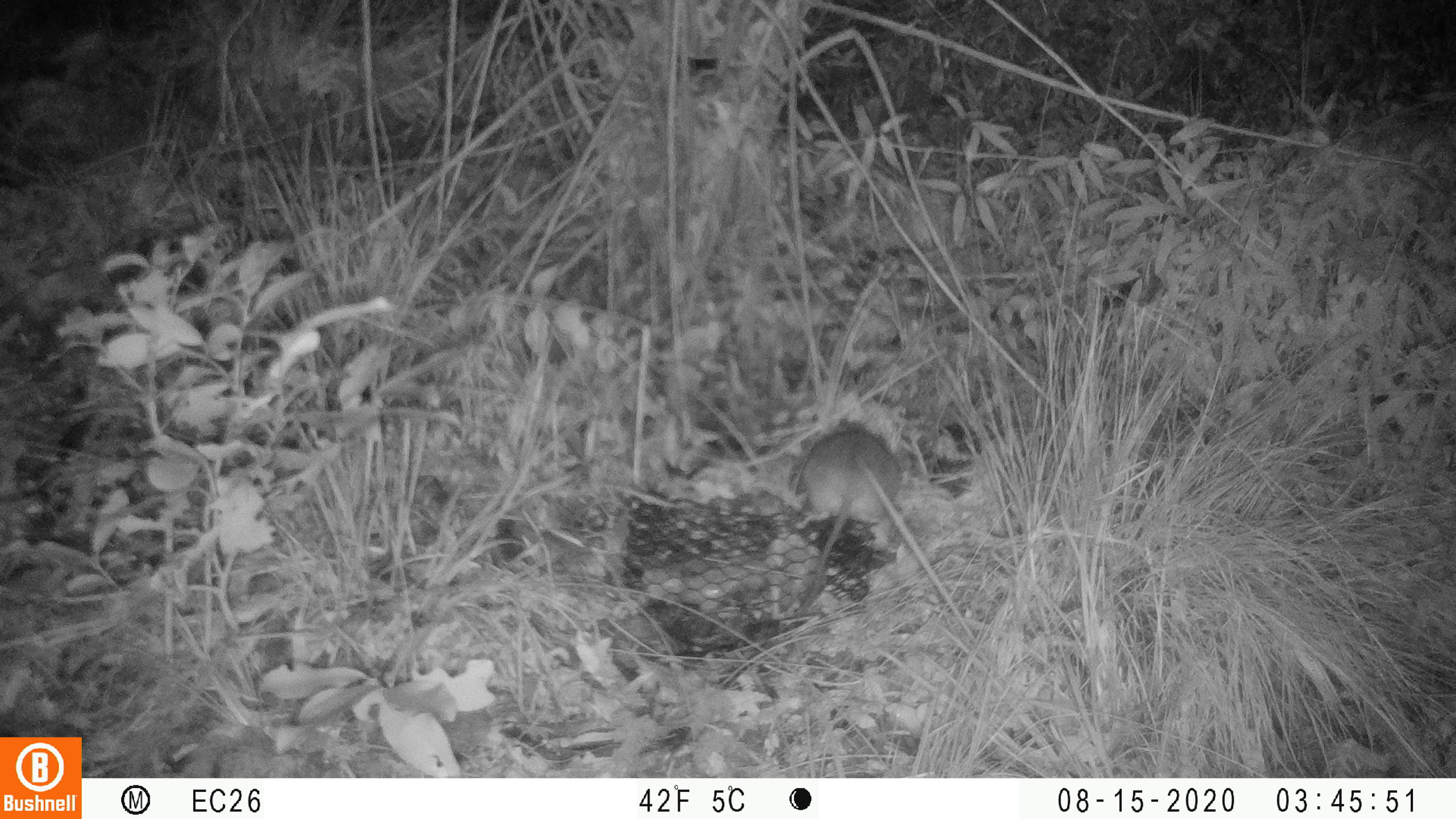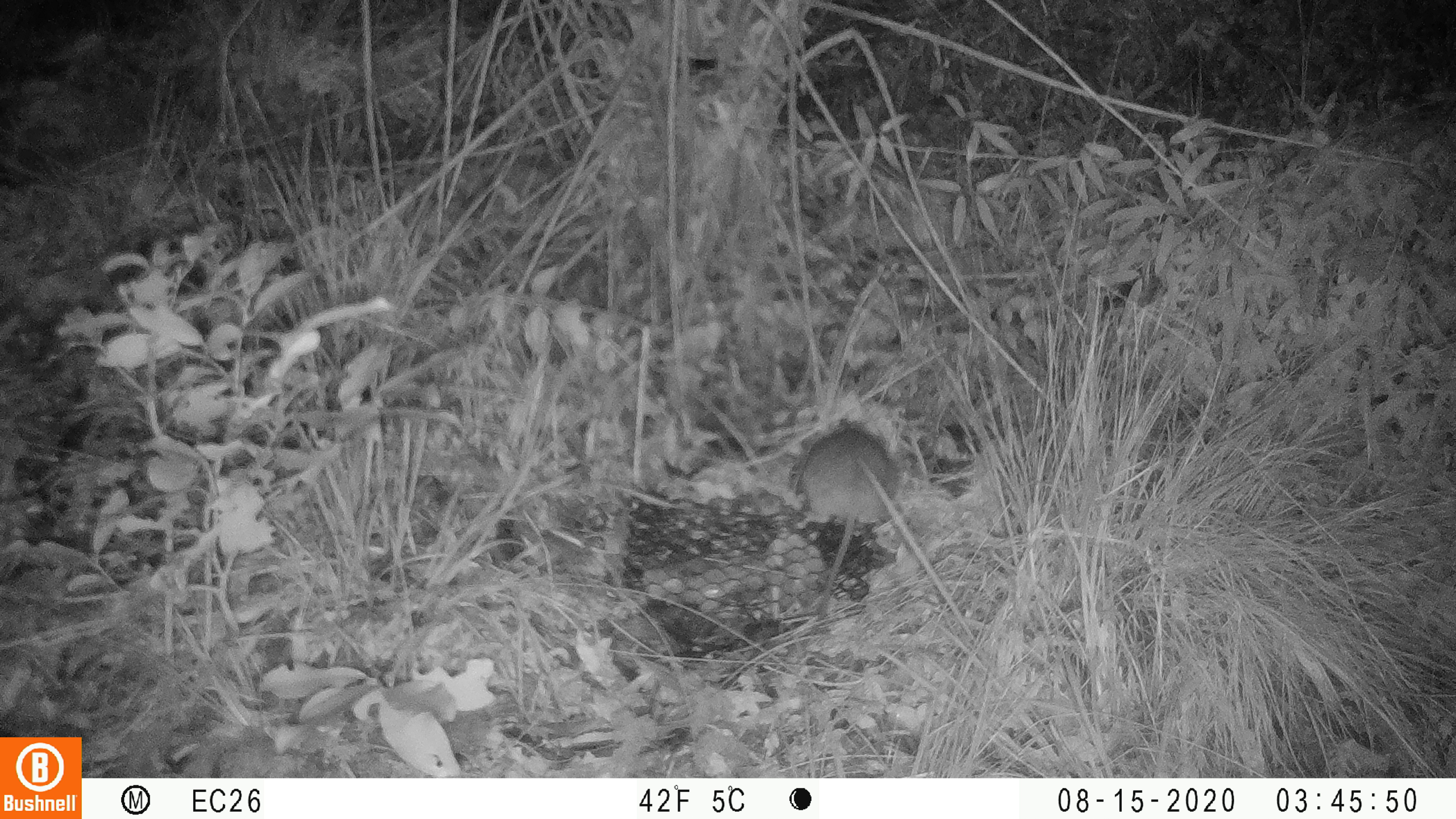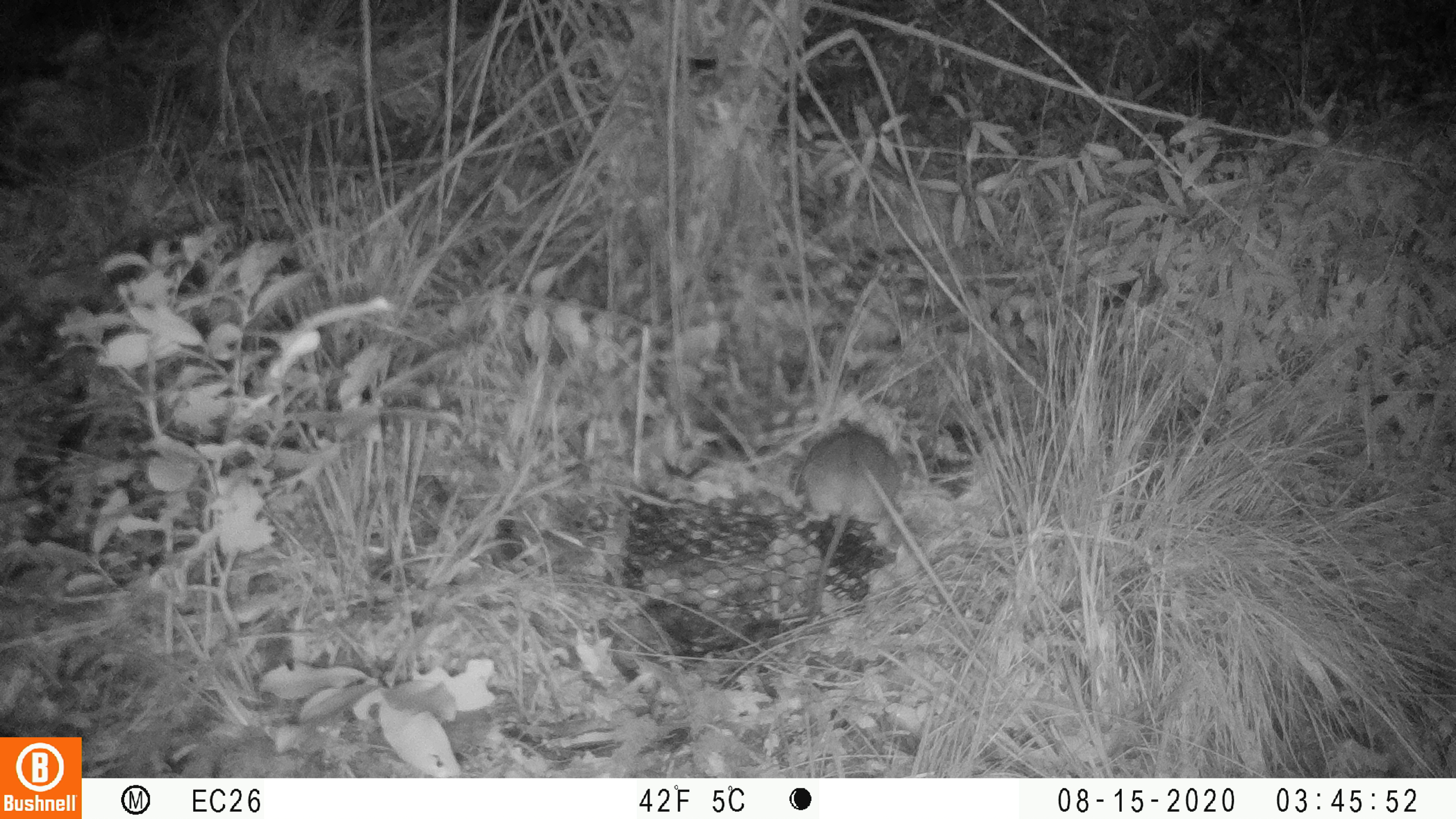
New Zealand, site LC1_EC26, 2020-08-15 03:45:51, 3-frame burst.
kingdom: Animalia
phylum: Chordata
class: Mammalia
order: Rodentia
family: Muridae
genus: Rattus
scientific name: Rattus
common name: rat